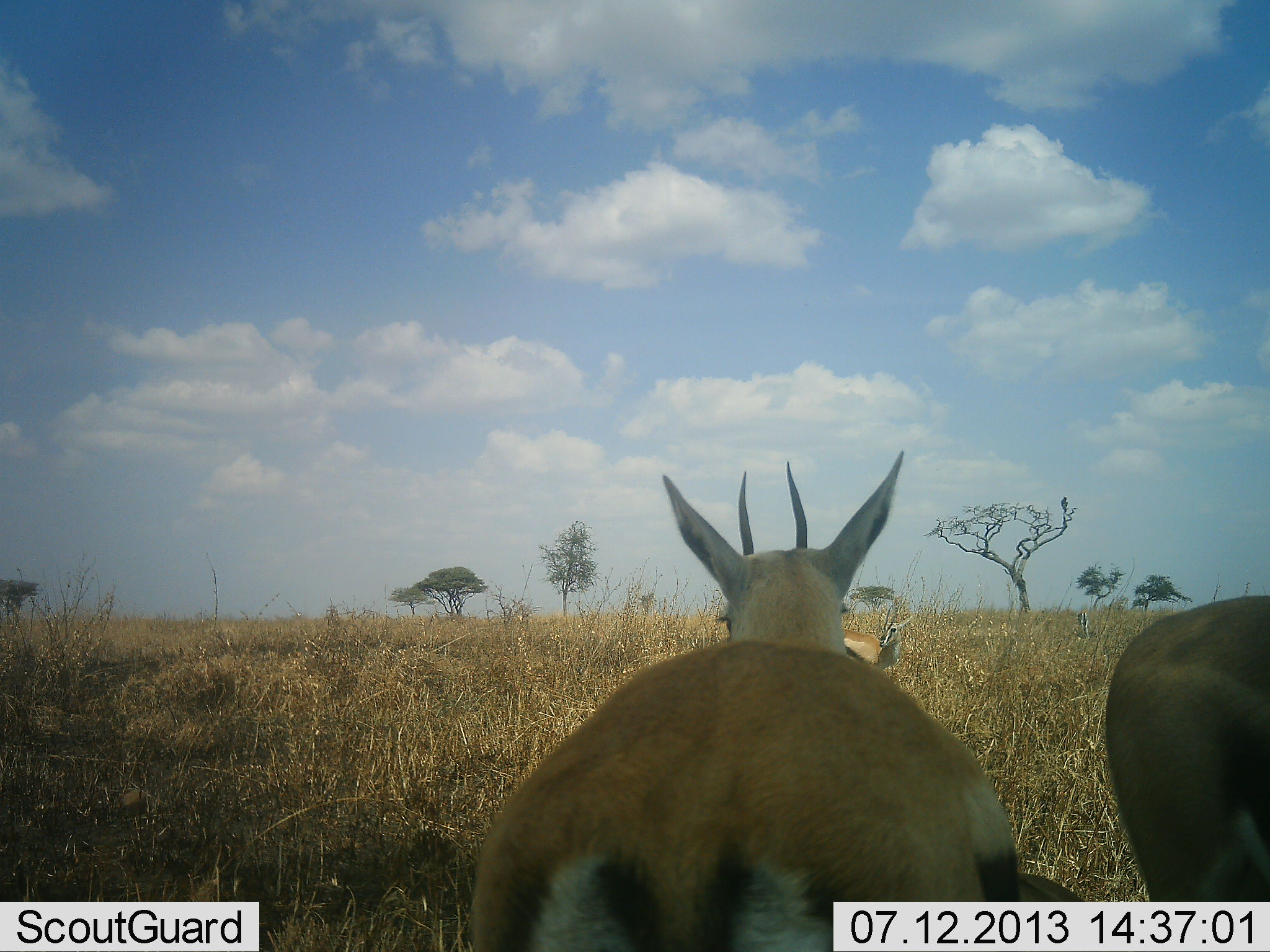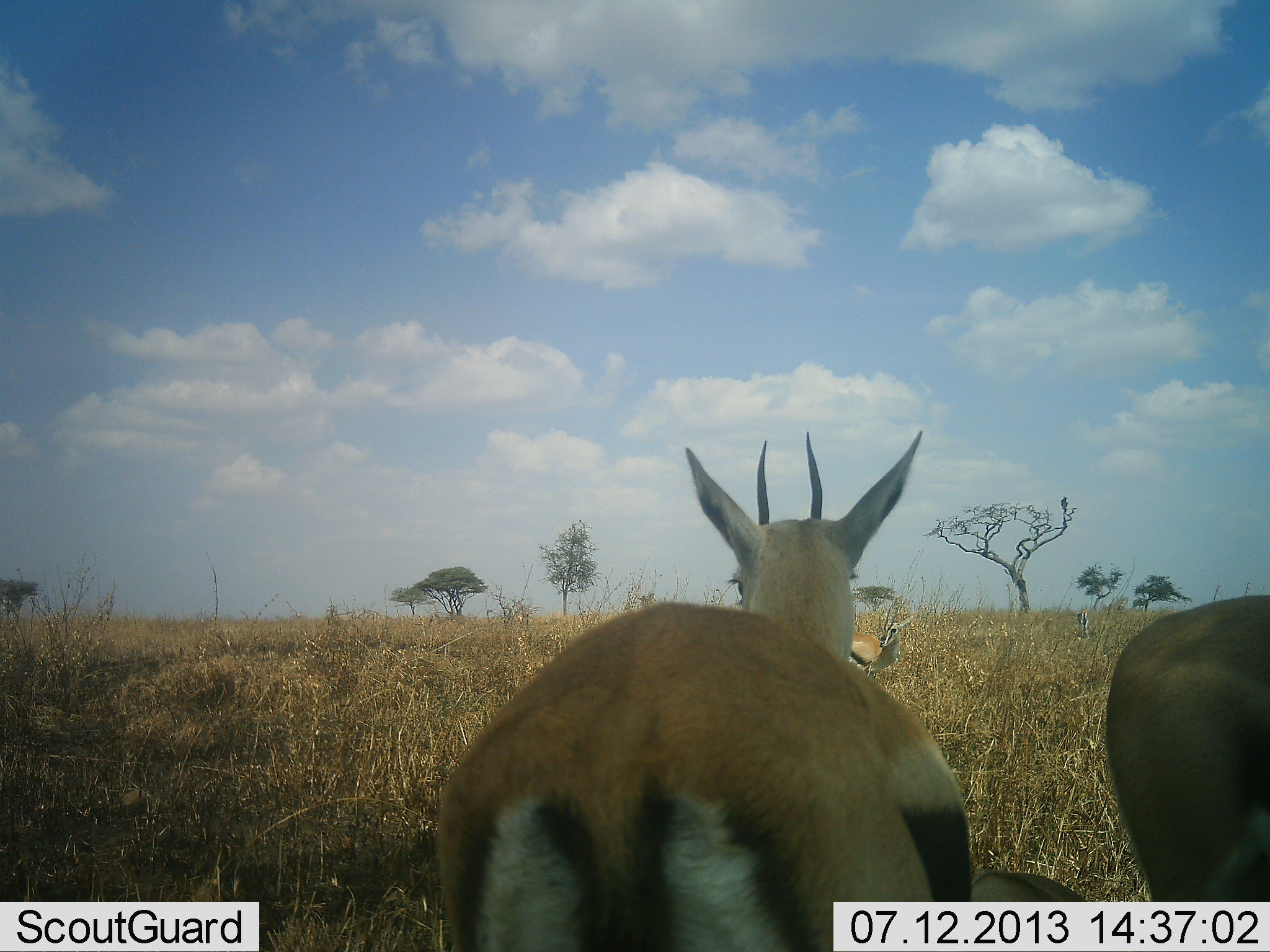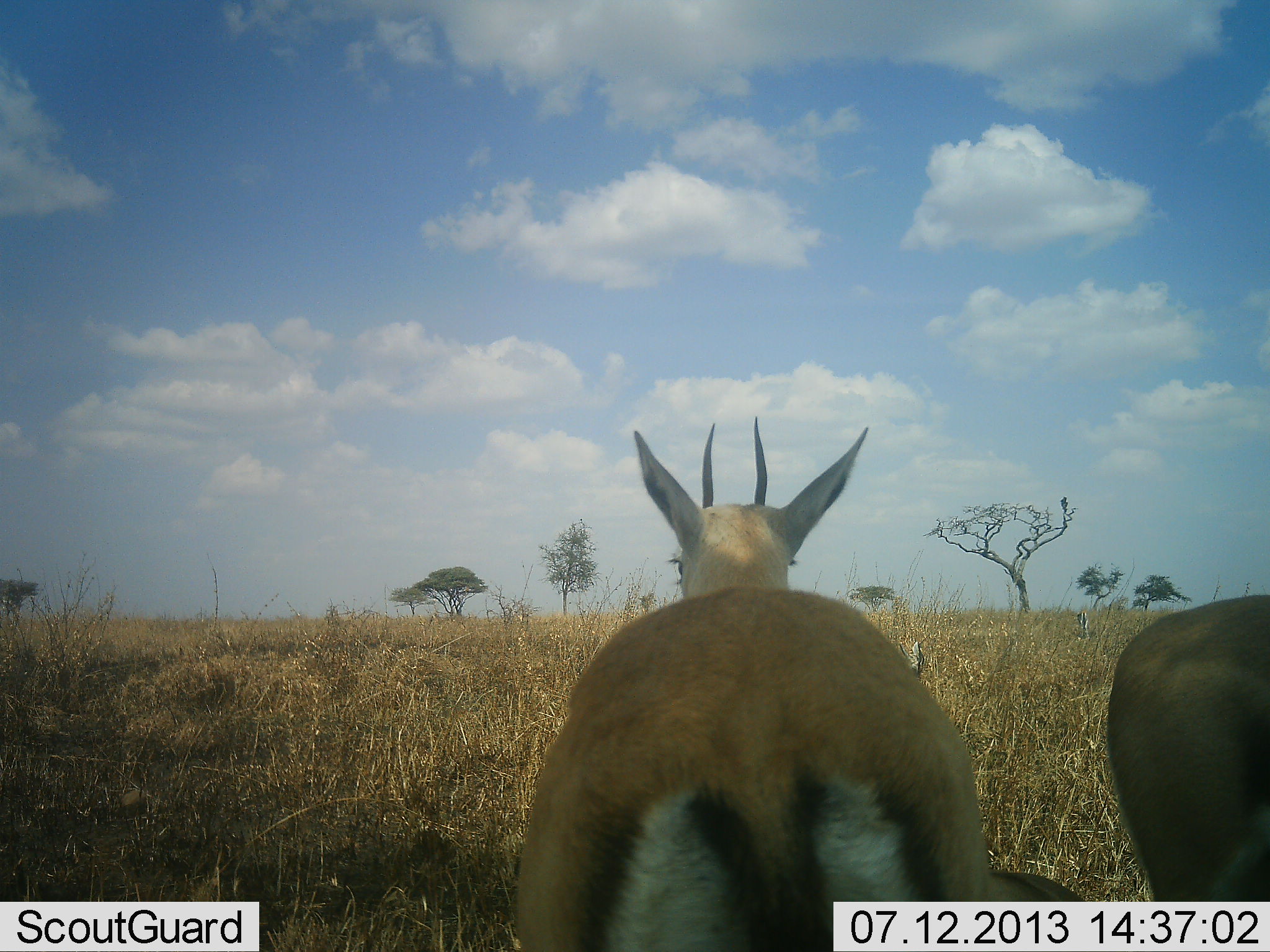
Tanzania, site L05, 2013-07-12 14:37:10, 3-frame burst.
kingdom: Animalia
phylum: Chordata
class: Mammalia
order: Artiodactyla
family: Bovidae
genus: Eudorcas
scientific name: Eudorcas thomsonii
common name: thomson's gazelle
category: gazellethomsons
Gazellethomsons (thomson's gazelle) (Eudorcas thomsonii), count 3. Behavior (volunteer vote fractions): standing 100%, resting 17%, moving 8%, interacting 0%. Young present (vote fraction): 0%. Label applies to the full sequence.